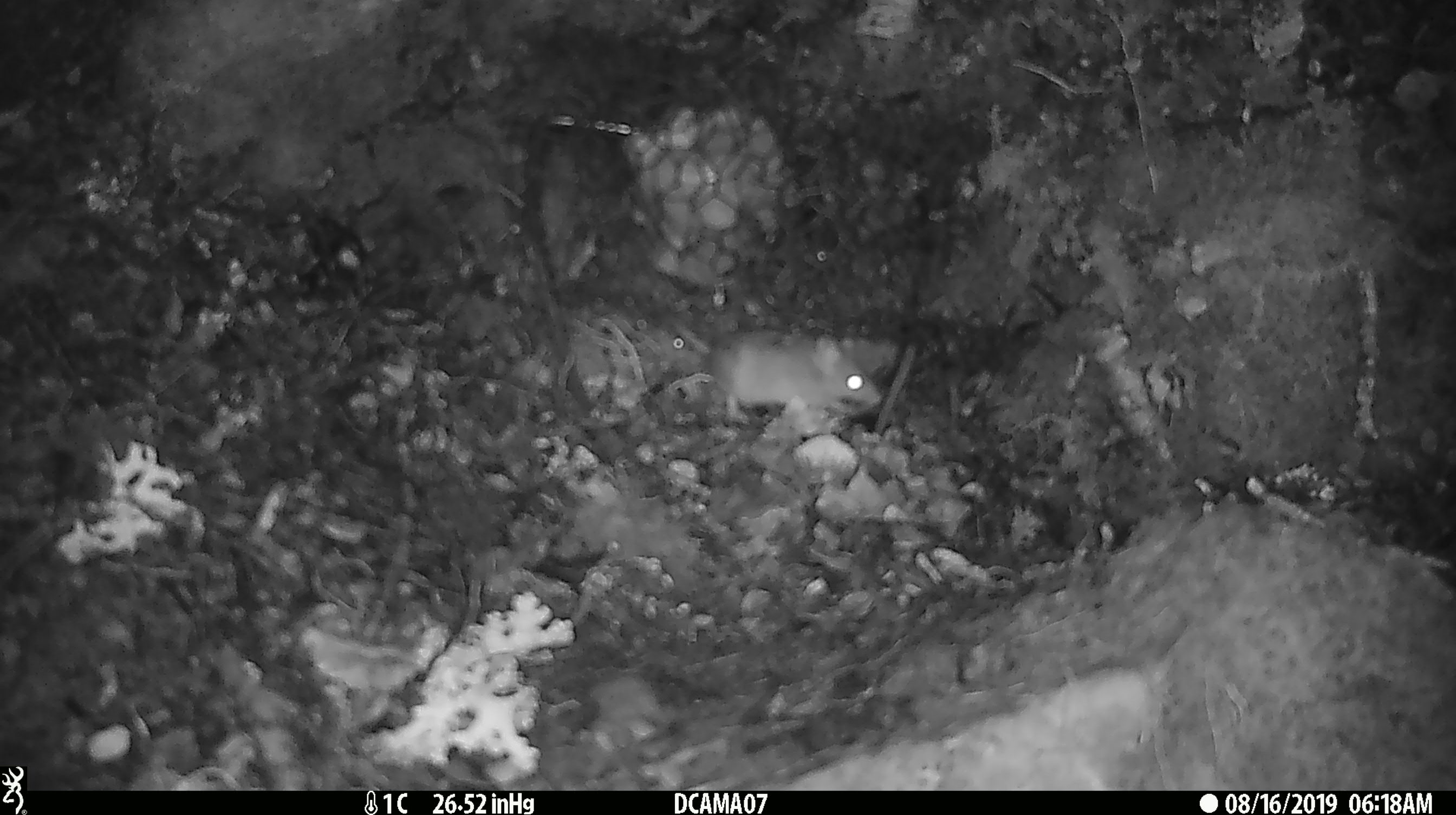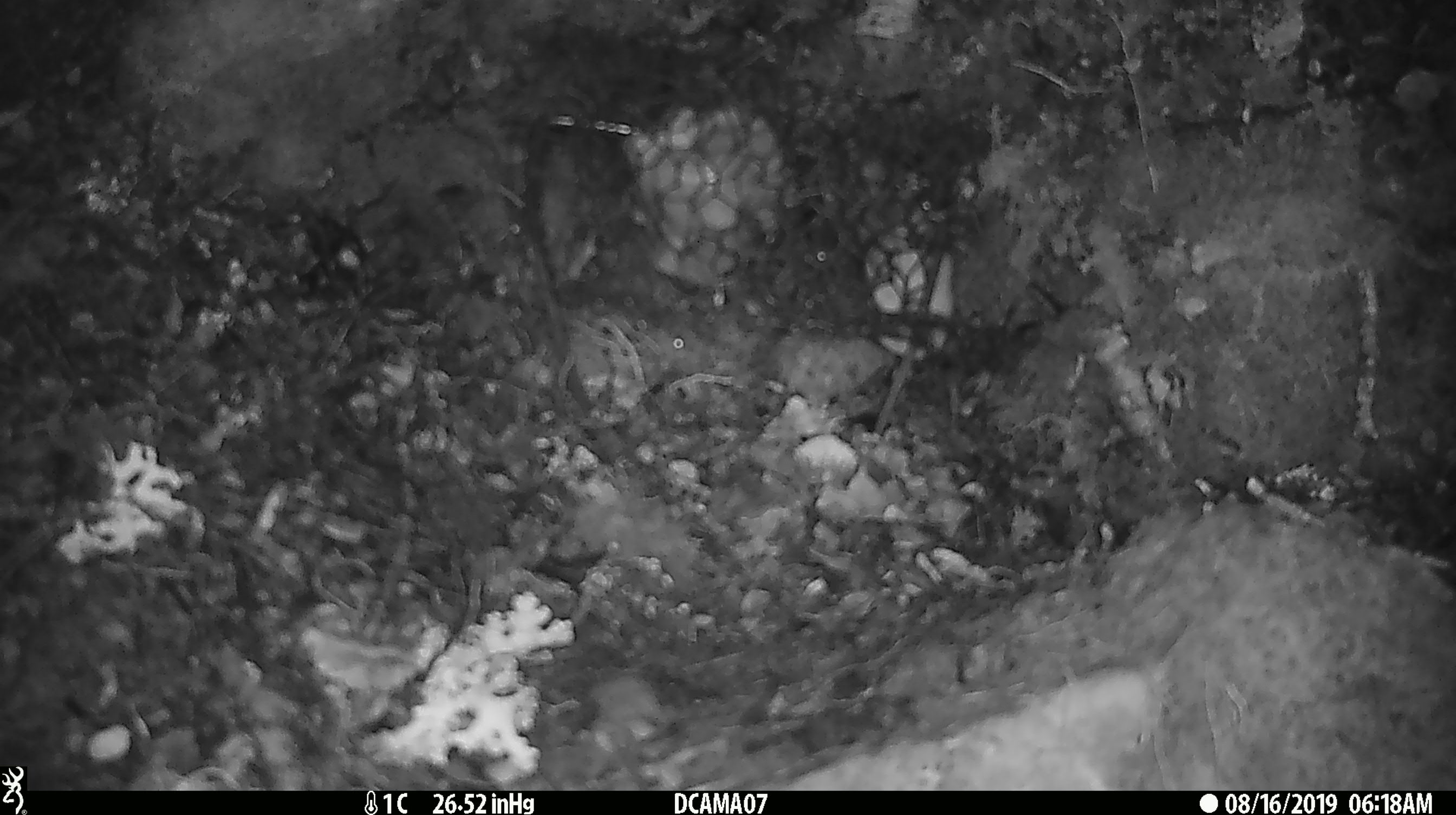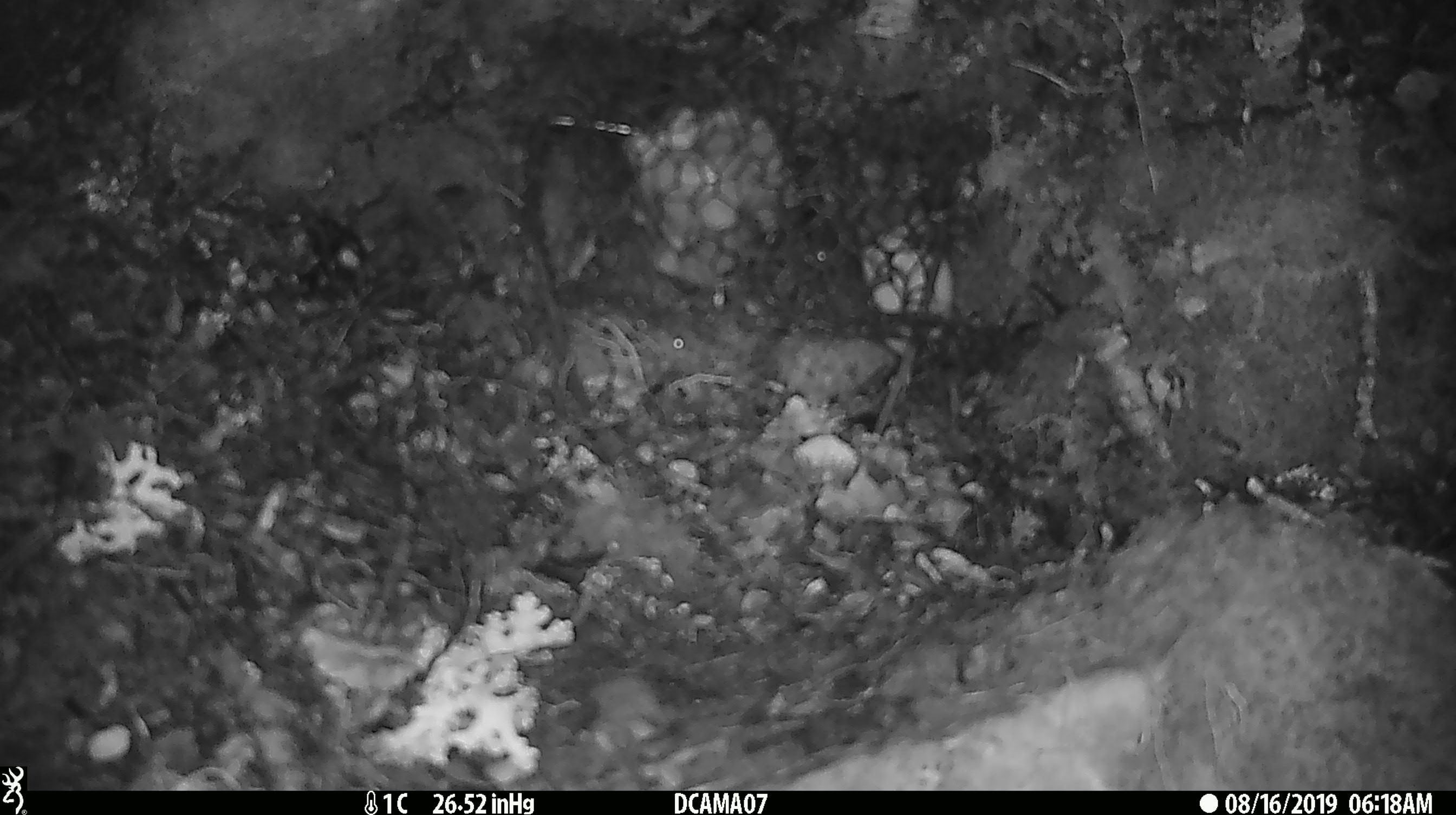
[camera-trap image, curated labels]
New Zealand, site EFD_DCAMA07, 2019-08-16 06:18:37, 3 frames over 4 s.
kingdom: Animalia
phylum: Chordata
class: Mammalia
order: Rodentia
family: Muridae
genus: Mus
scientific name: Mus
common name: mouse